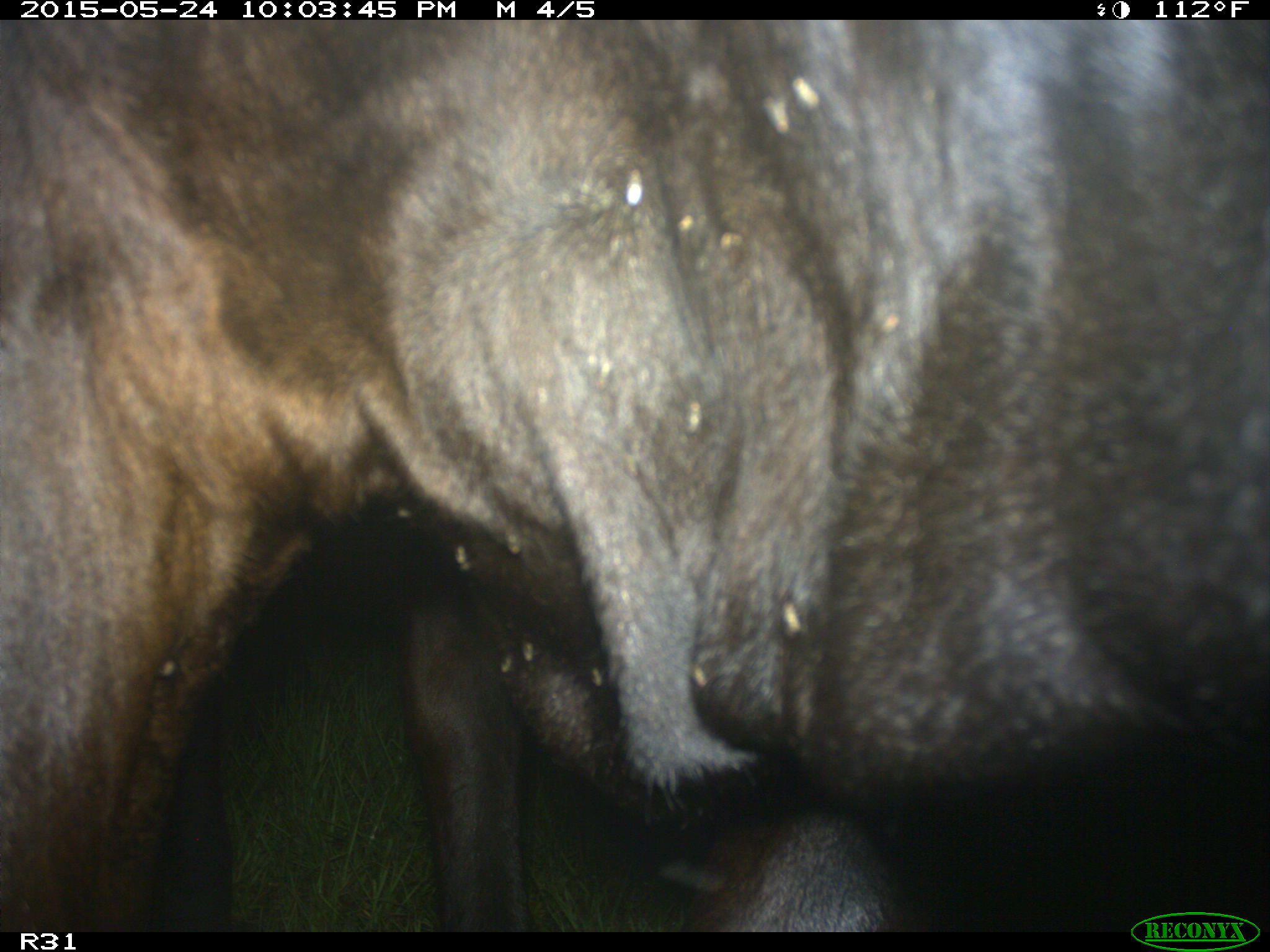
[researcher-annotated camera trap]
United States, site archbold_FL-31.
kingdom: Animalia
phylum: Chordata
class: Mammalia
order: Artiodactyla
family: Bovidae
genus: Bos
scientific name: Bos taurus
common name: domestic cow